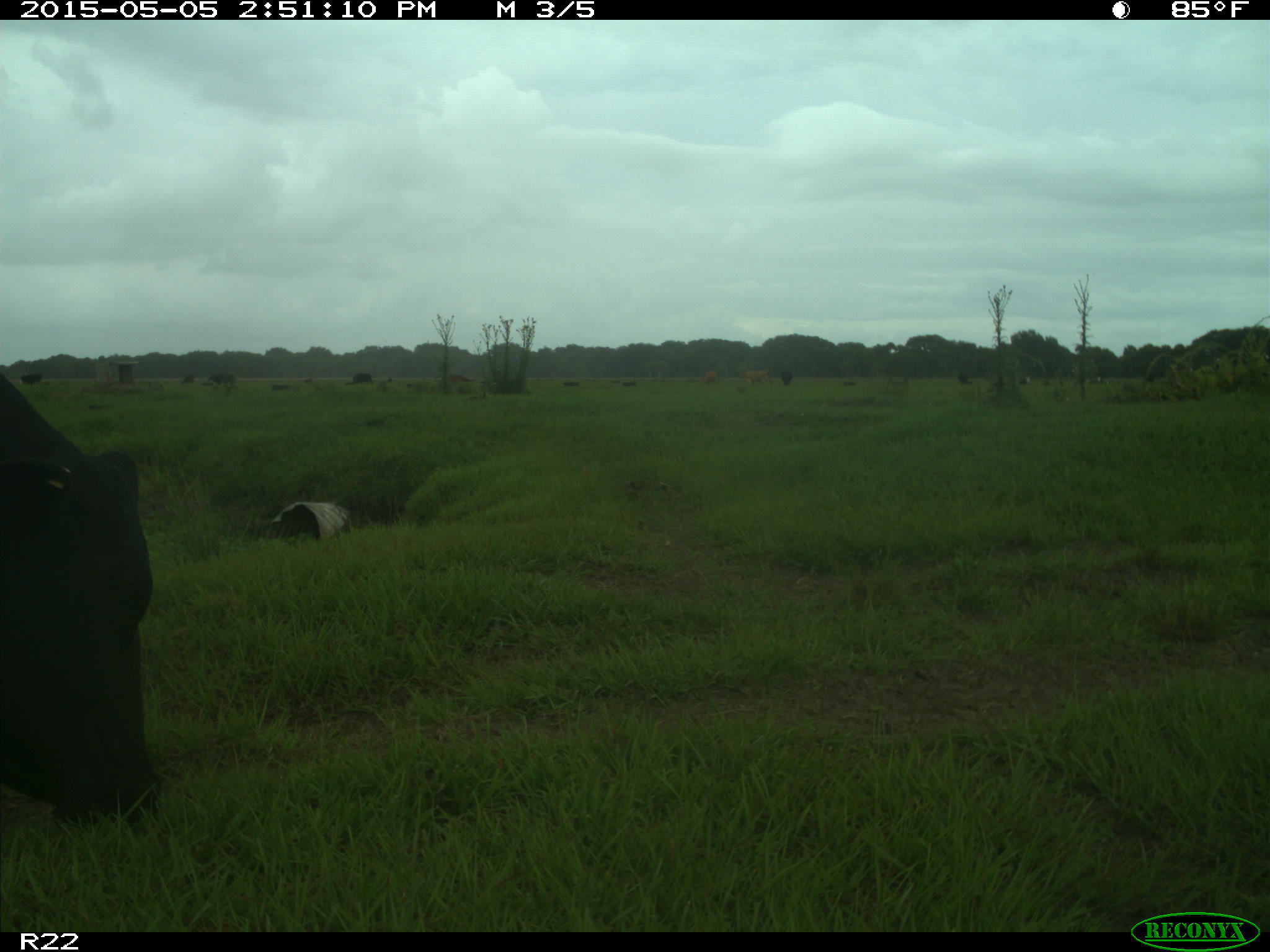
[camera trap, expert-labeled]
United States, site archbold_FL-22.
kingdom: Animalia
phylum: Chordata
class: Mammalia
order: Artiodactyla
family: Bovidae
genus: Bos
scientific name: Bos taurus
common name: domestic cow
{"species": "Bos taurus (domestic cow)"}